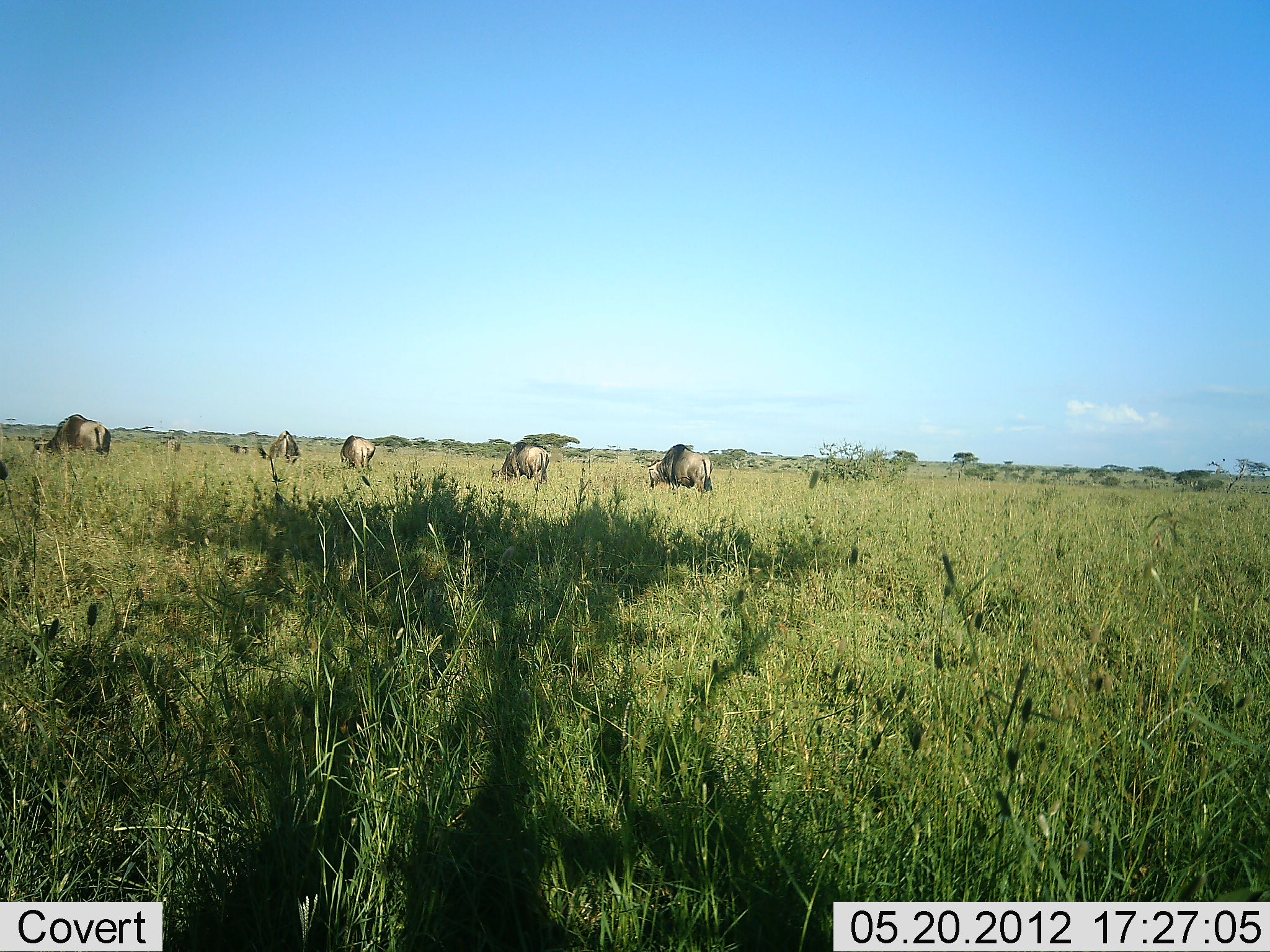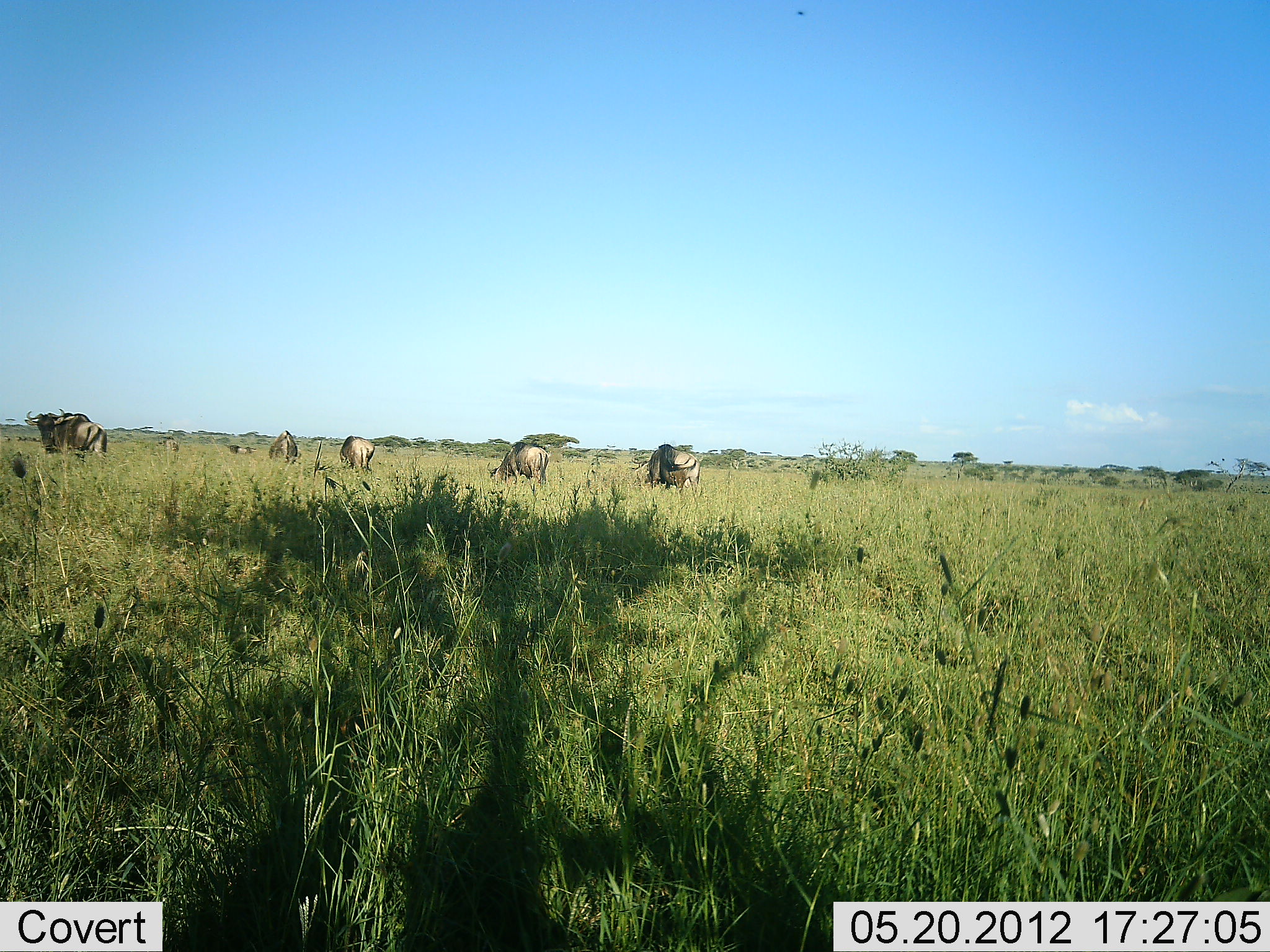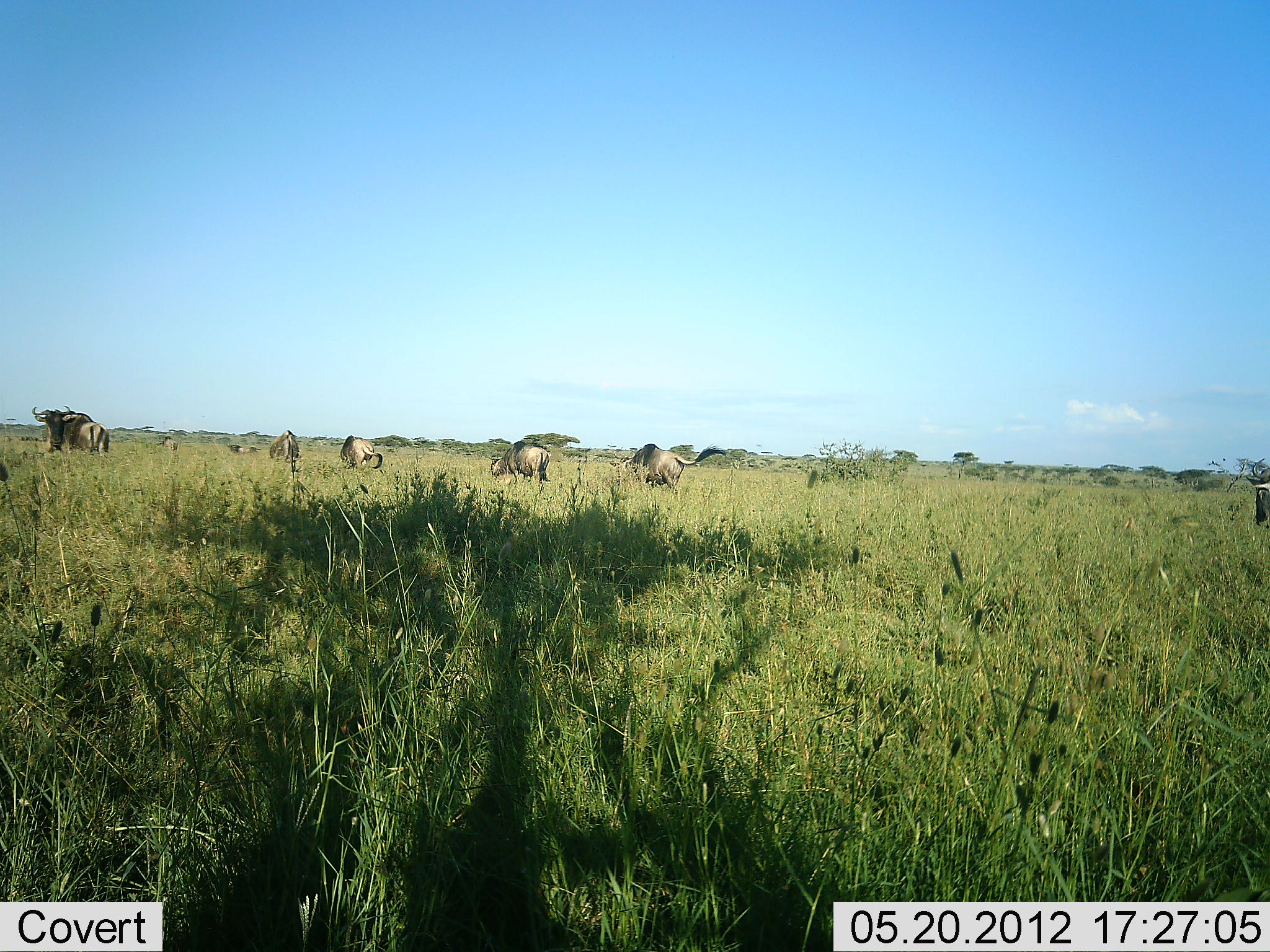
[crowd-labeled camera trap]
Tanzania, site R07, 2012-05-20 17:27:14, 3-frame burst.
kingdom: Animalia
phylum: Chordata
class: Mammalia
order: Artiodactyla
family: Bovidae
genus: Connochaetes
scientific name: Connochaetes taurinus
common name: blue wildebeest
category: wildebeest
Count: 6.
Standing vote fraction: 40%.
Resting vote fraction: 0%.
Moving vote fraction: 30%.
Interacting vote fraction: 0%.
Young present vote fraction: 0%.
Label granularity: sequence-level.